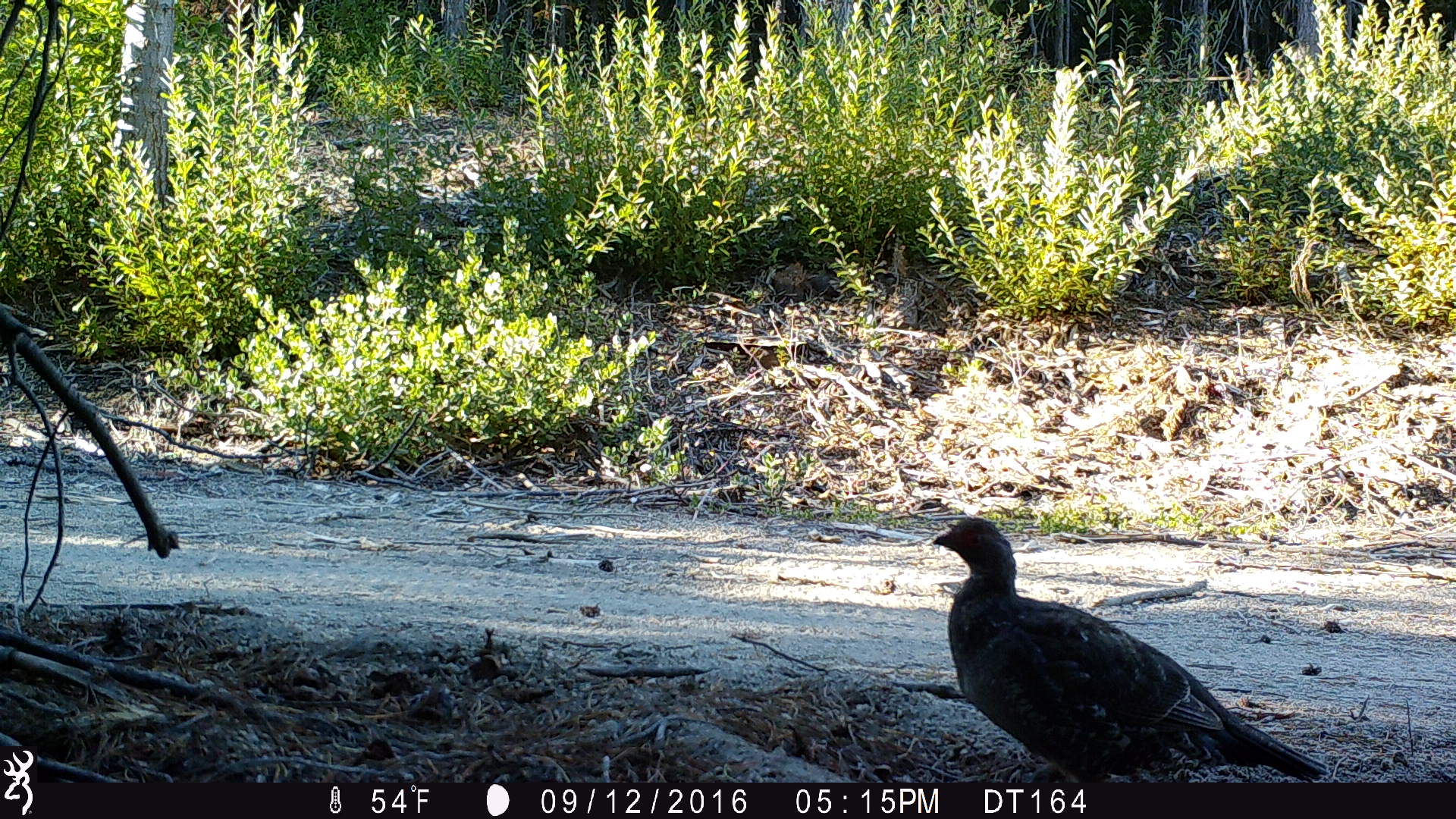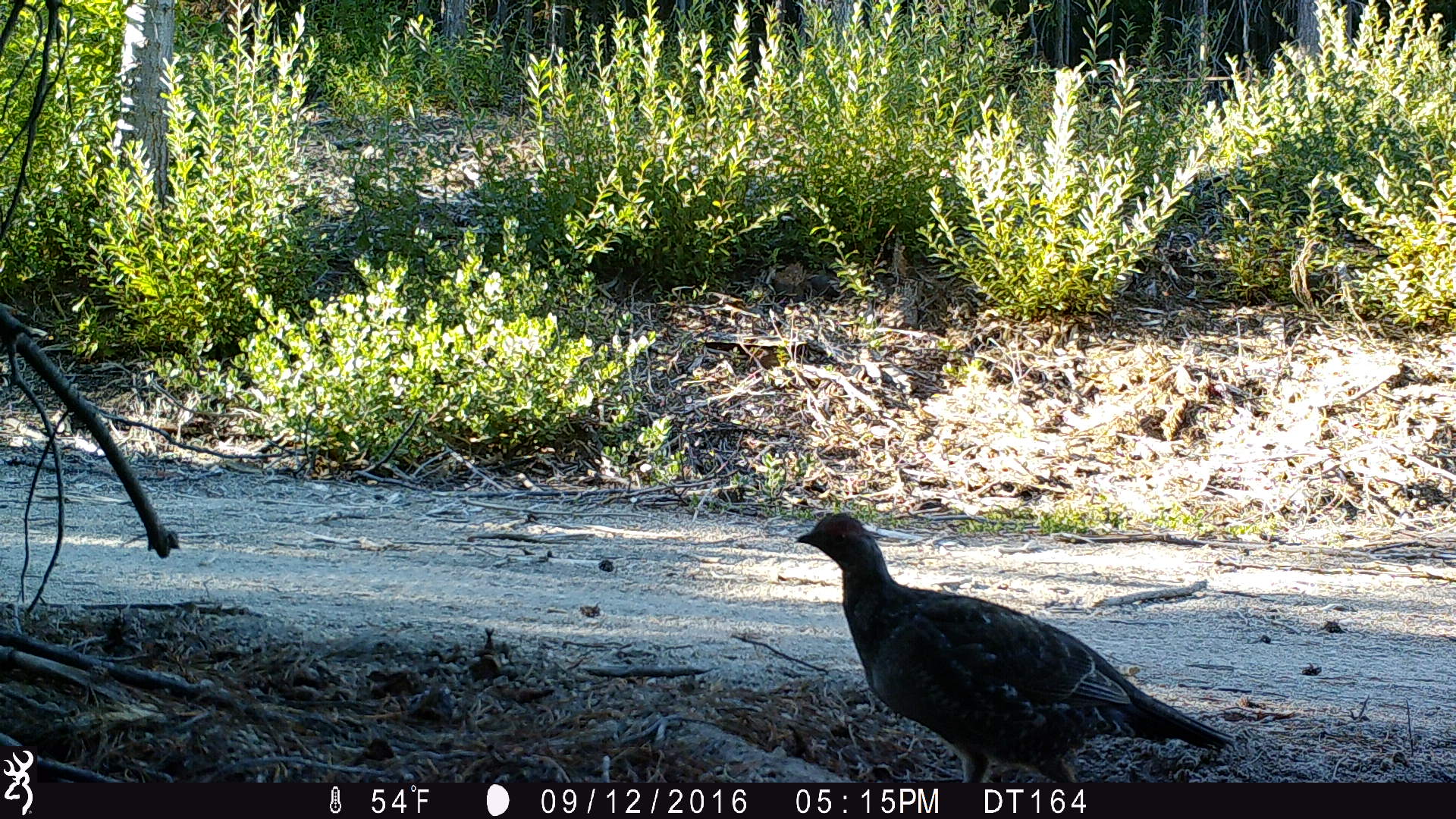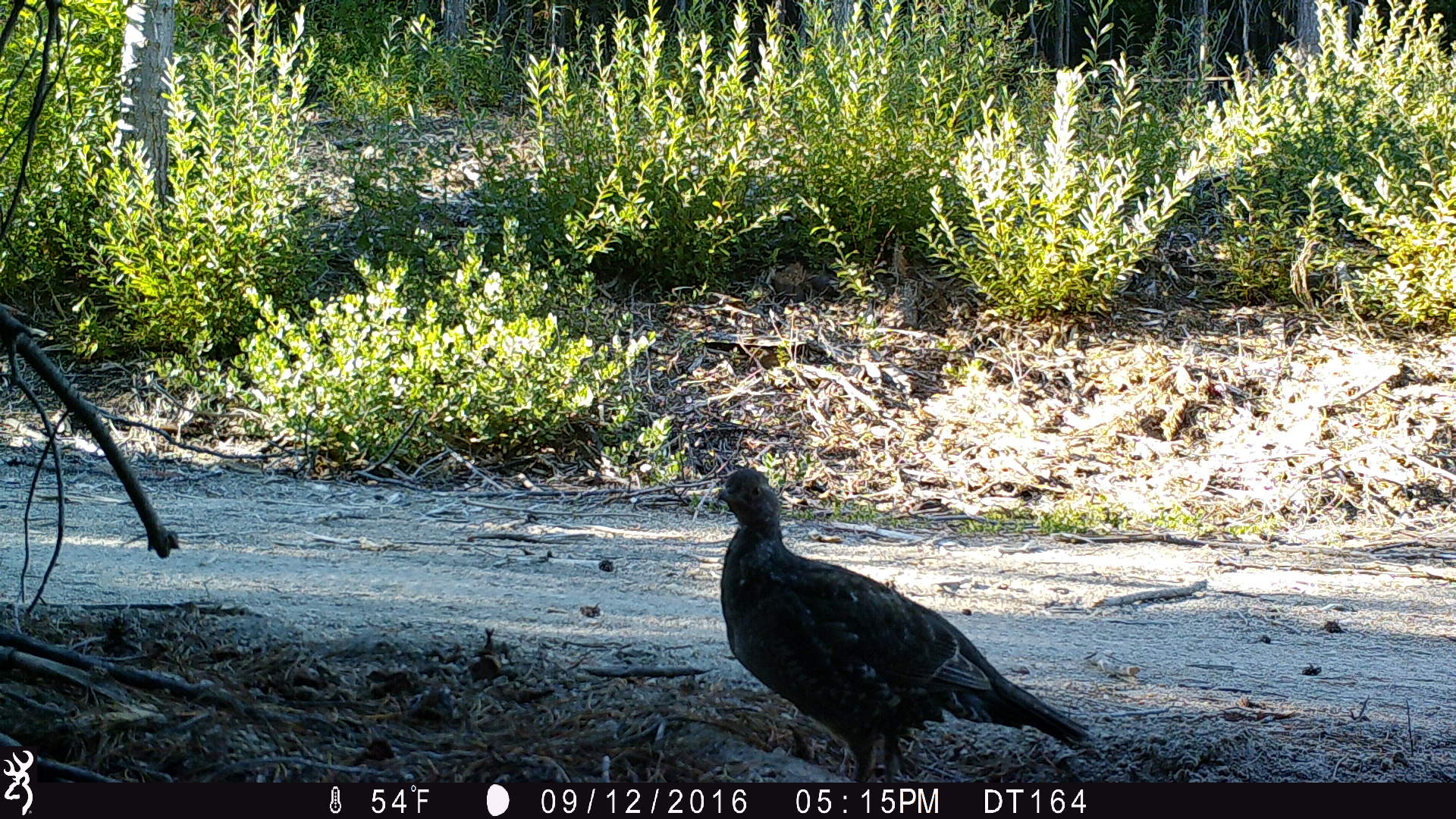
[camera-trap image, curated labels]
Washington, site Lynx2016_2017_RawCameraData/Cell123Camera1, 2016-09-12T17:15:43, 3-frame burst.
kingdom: Animalia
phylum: Chordata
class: Aves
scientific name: Aves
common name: birds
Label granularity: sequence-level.